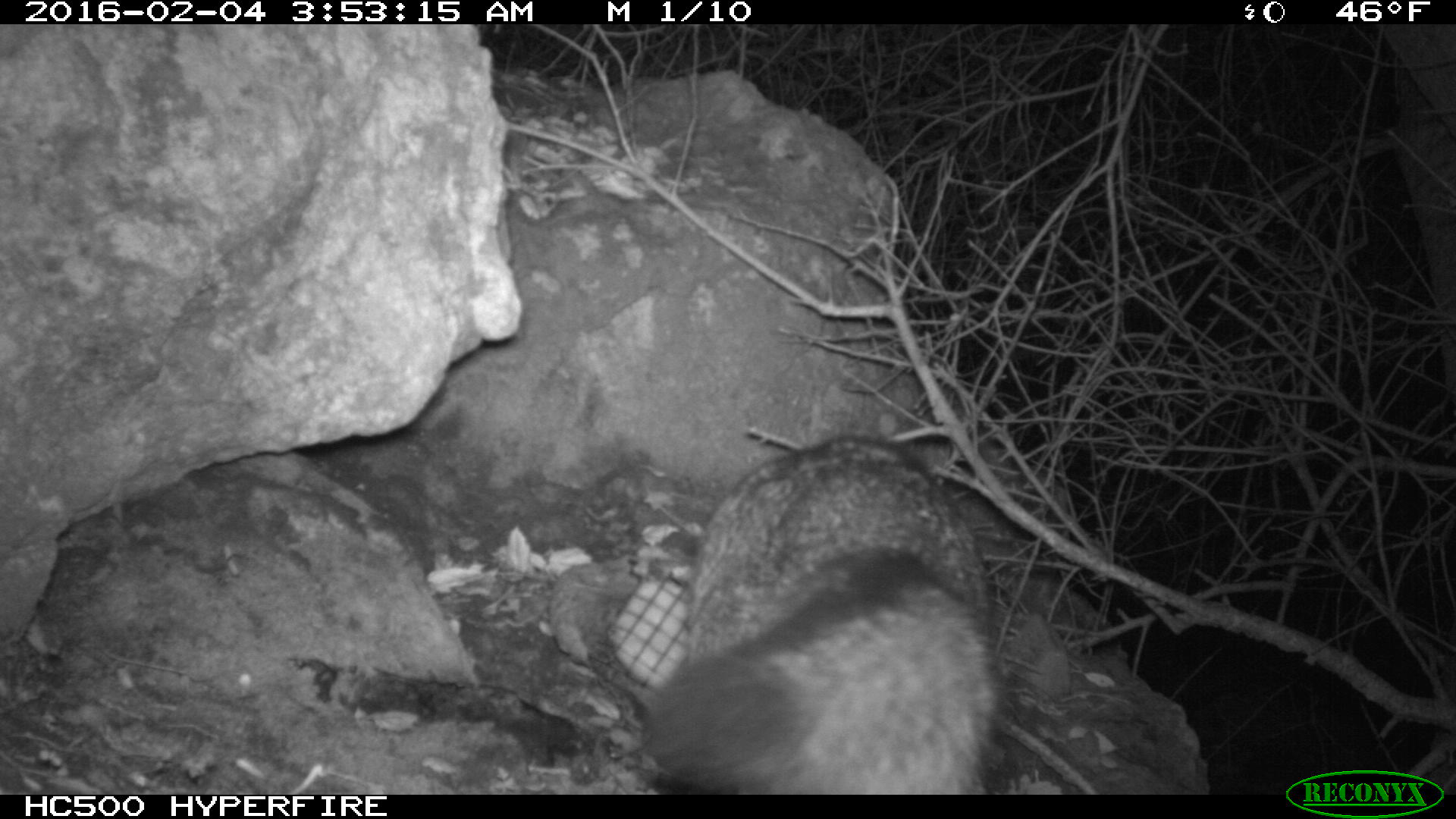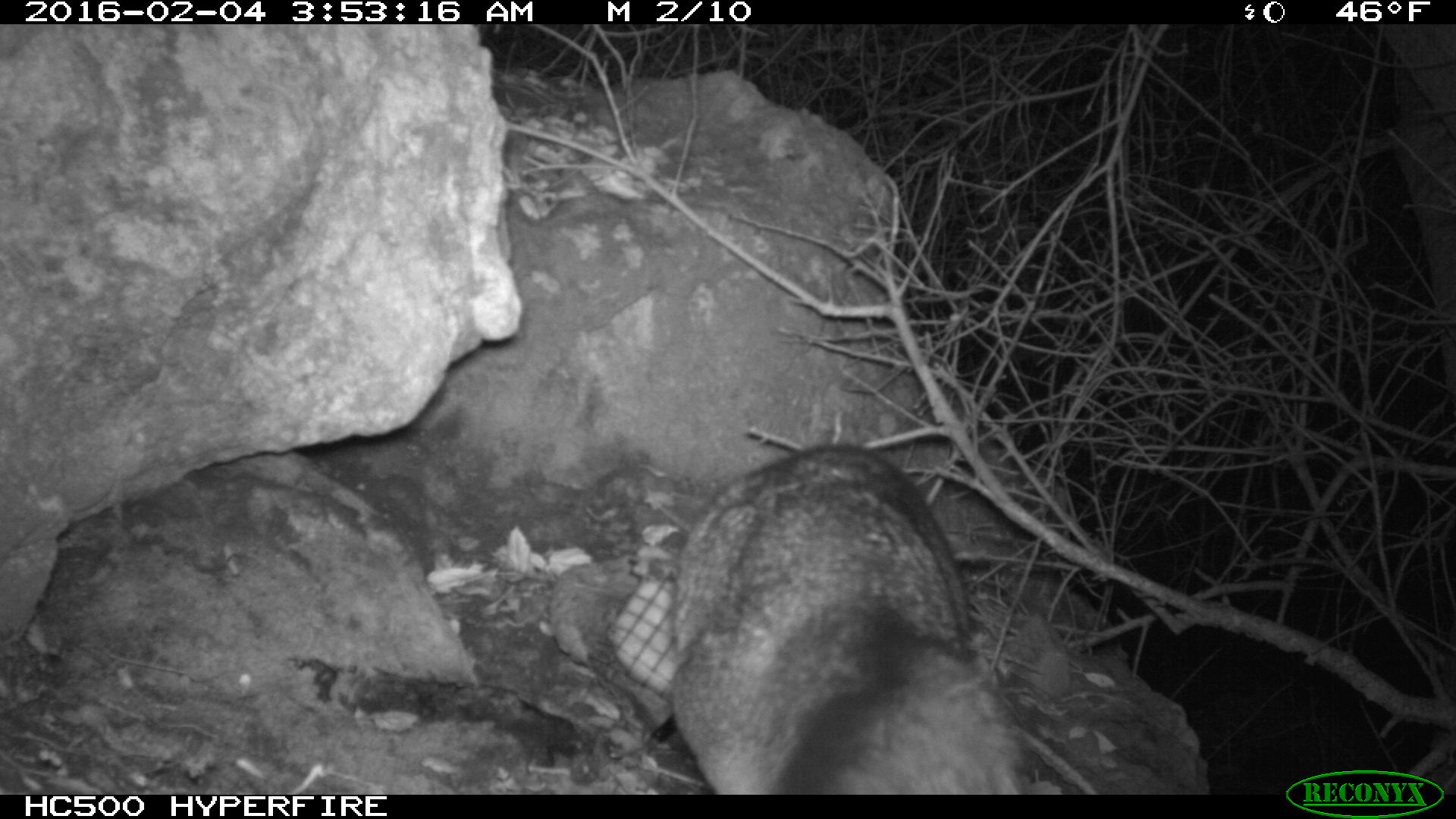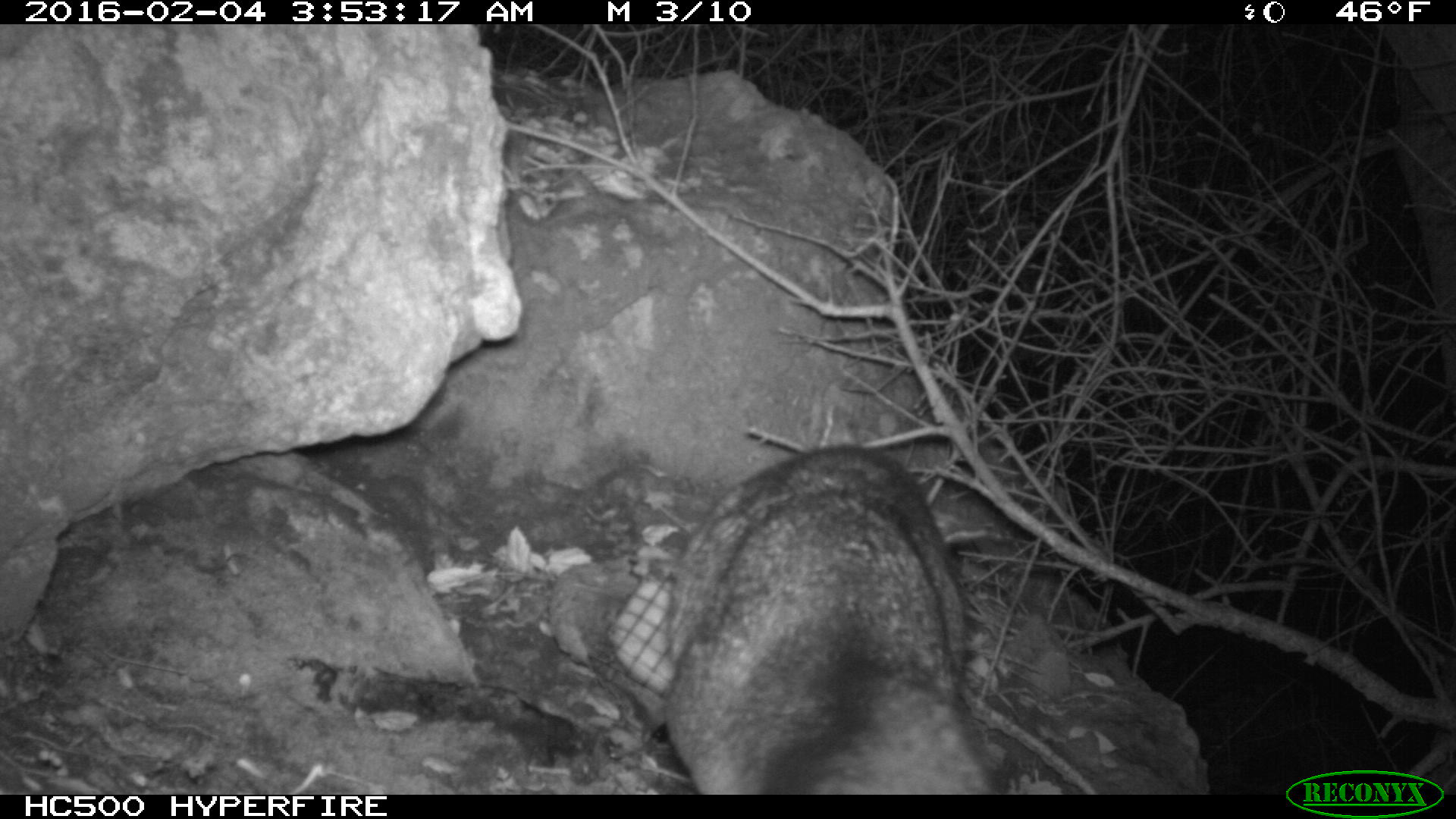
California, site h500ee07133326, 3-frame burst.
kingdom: Animalia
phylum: Chordata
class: Mammalia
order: Carnivora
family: Canidae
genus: Urocyon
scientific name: Urocyon littoralis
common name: island fox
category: fox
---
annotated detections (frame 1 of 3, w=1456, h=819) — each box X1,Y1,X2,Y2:
fox: 645,434,1001,793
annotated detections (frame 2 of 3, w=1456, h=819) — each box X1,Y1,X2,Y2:
fox: 668,444,1021,794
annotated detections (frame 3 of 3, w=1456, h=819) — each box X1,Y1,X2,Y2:
fox: 660,441,1002,794